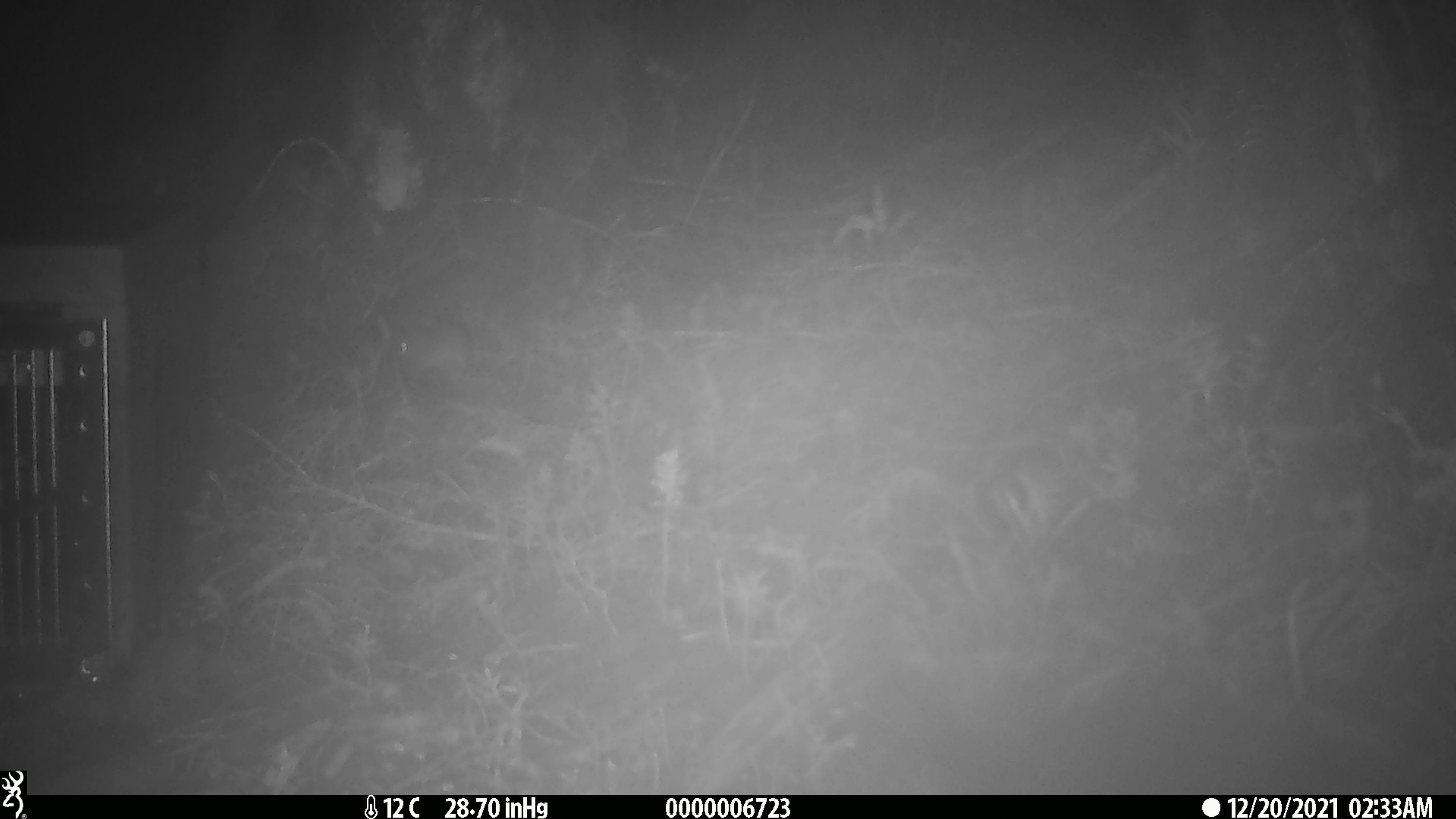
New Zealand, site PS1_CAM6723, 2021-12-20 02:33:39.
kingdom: Animalia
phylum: Chordata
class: Mammalia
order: Rodentia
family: Muridae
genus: Mus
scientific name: Mus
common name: mouse